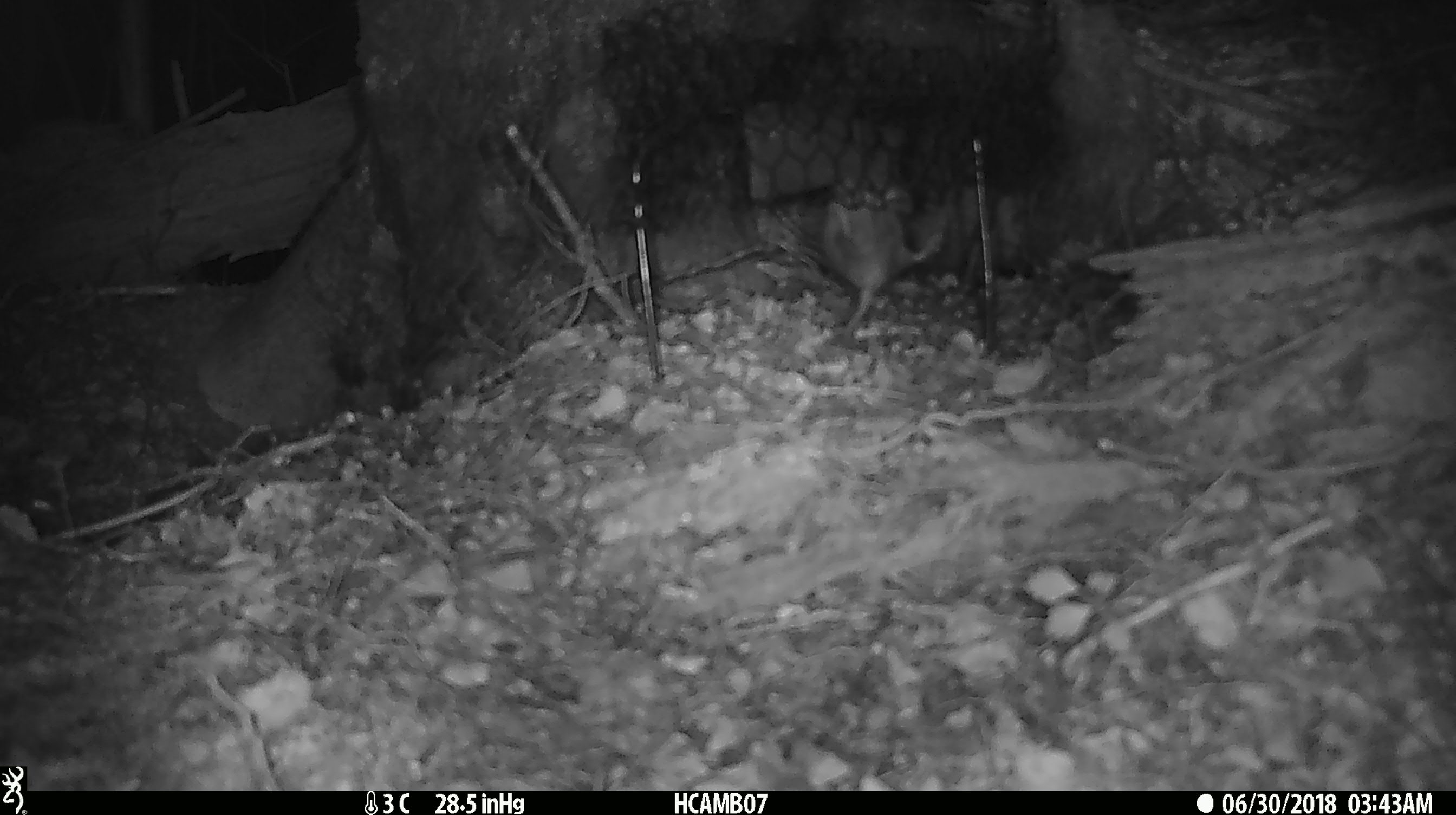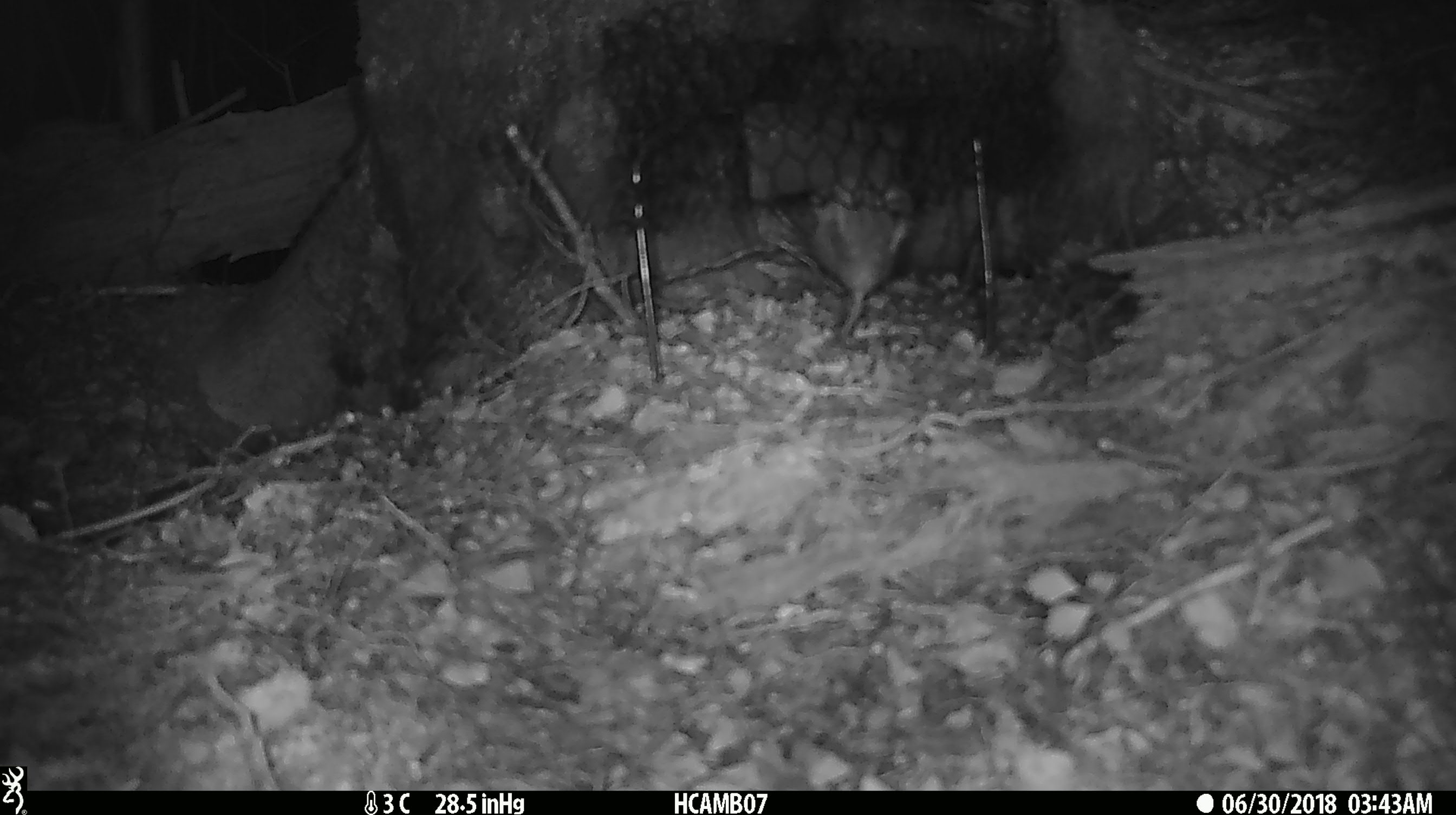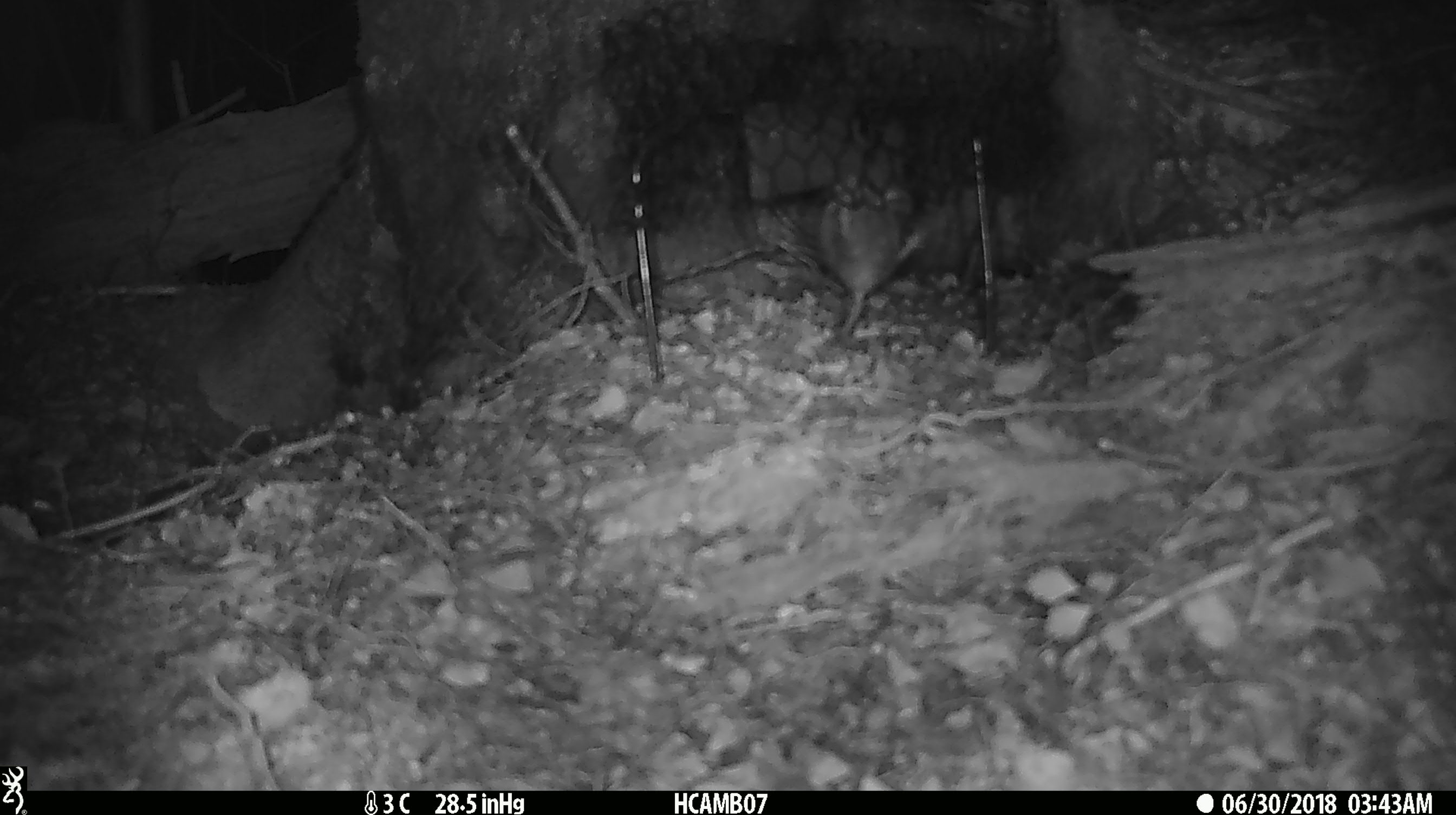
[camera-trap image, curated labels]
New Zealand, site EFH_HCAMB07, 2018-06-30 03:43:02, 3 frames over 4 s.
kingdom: Animalia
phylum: Chordata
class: Mammalia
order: Rodentia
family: Muridae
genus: Mus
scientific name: Mus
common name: mouse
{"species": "mouse (Mus)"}